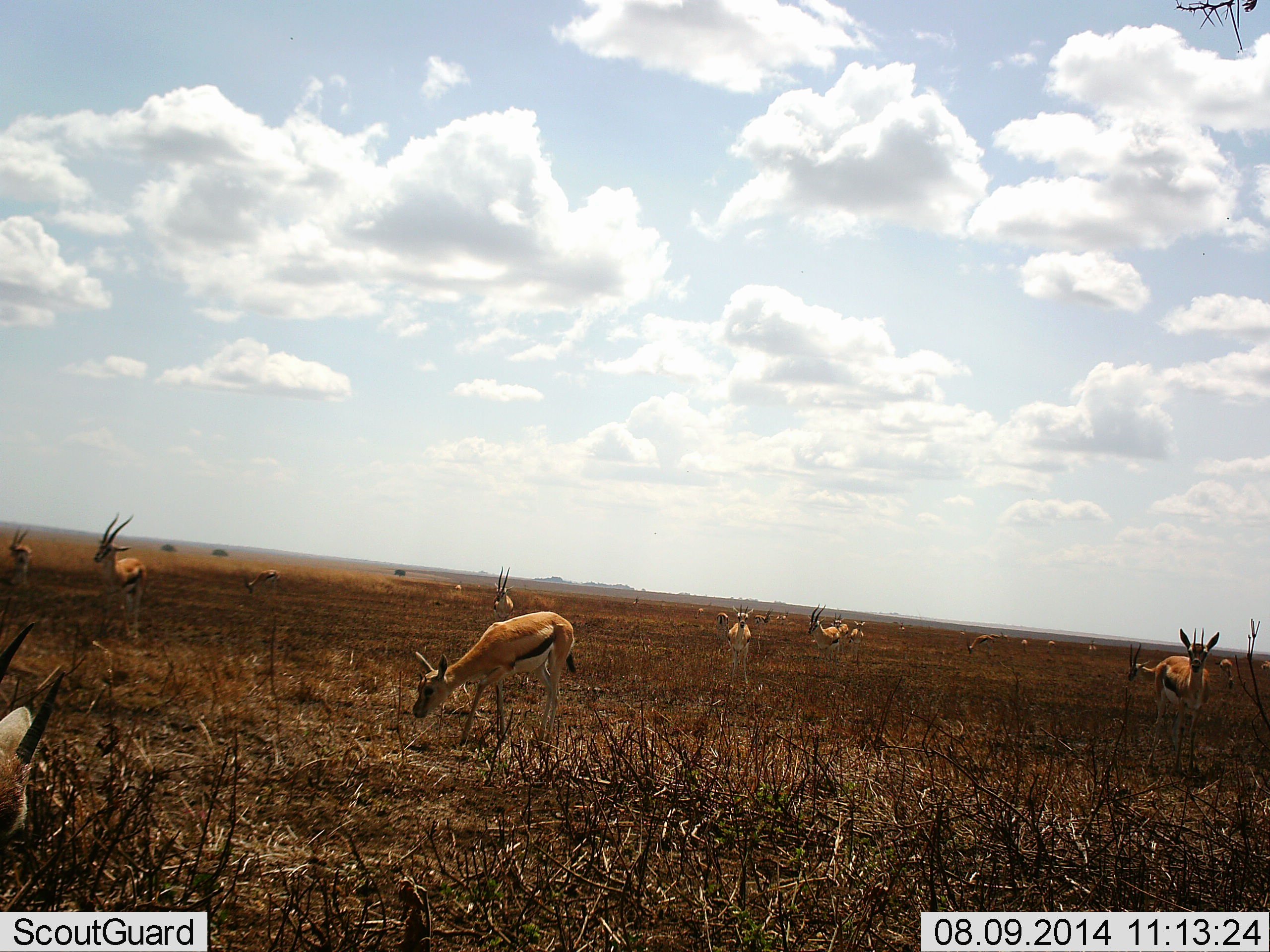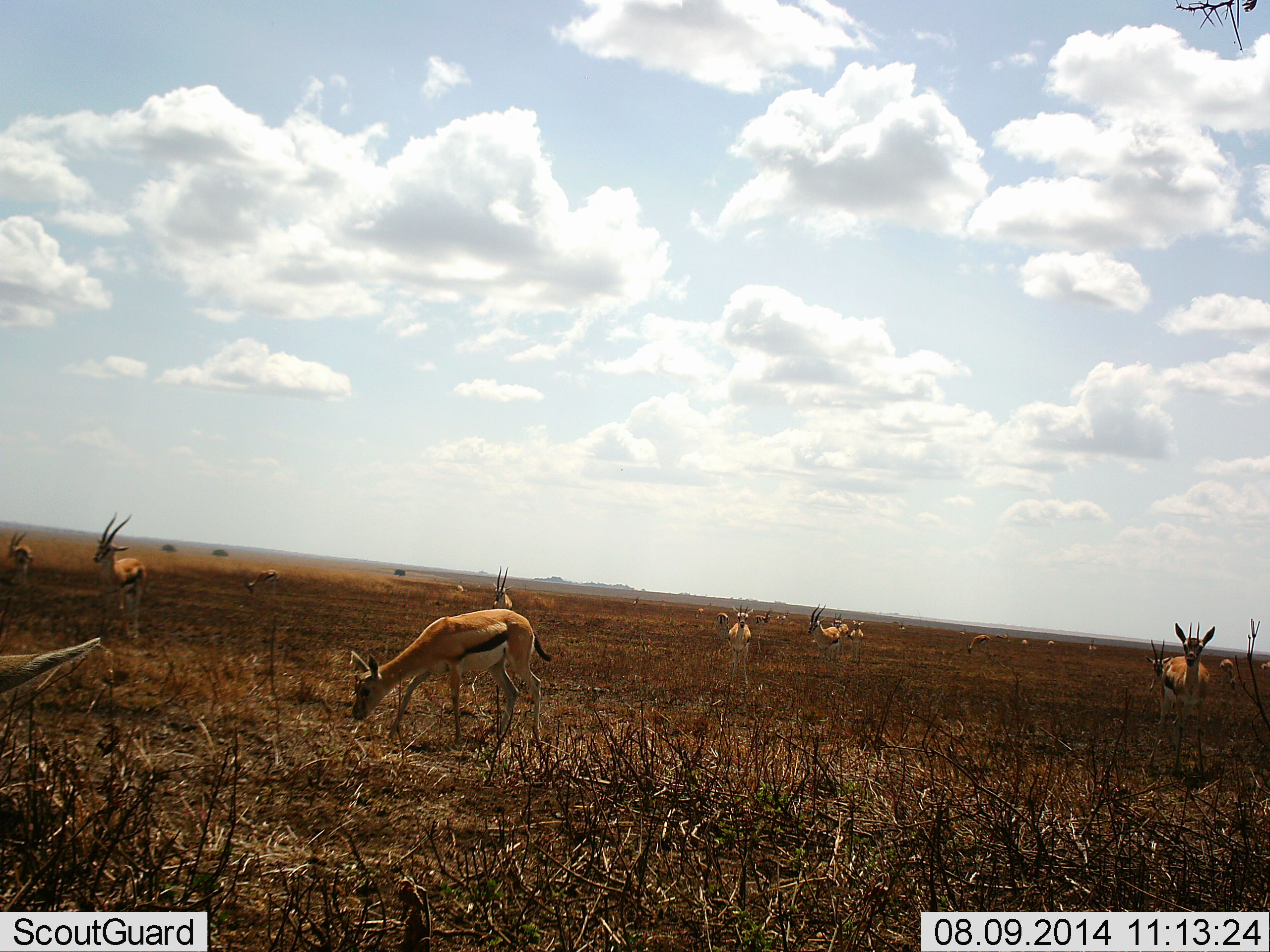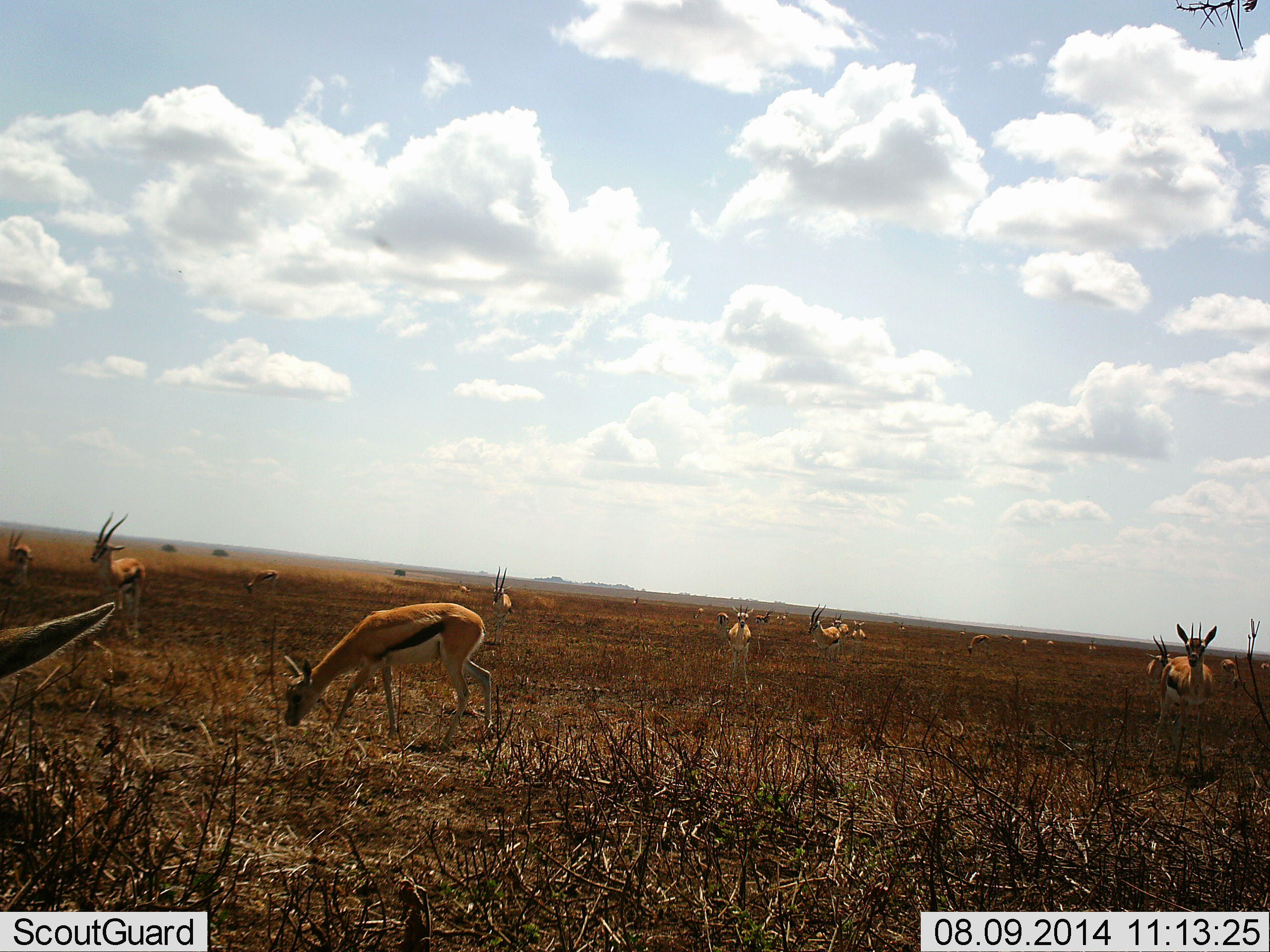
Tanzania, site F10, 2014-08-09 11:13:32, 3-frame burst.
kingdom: Animalia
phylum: Chordata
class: Mammalia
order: Artiodactyla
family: Bovidae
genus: Eudorcas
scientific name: Eudorcas thomsonii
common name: thomson's gazelle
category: gazellethomsons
Gazellethomsons (thomson's gazelle) (Eudorcas thomsonii), count 11-50. Behavior (volunteer vote fractions): standing 90%, resting 0%, moving 20%, interacting 0%. Young present (vote fraction): 0%. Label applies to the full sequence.